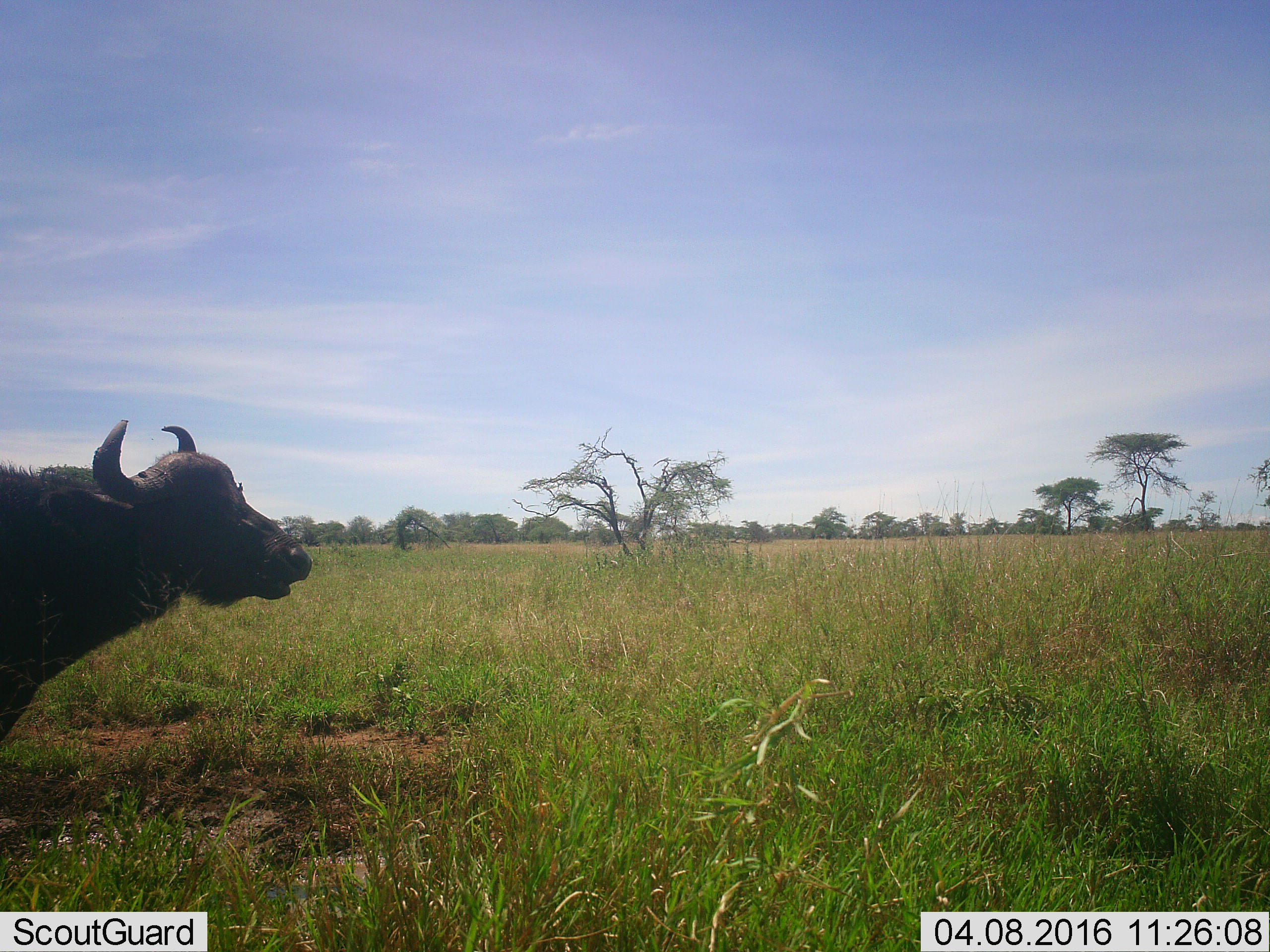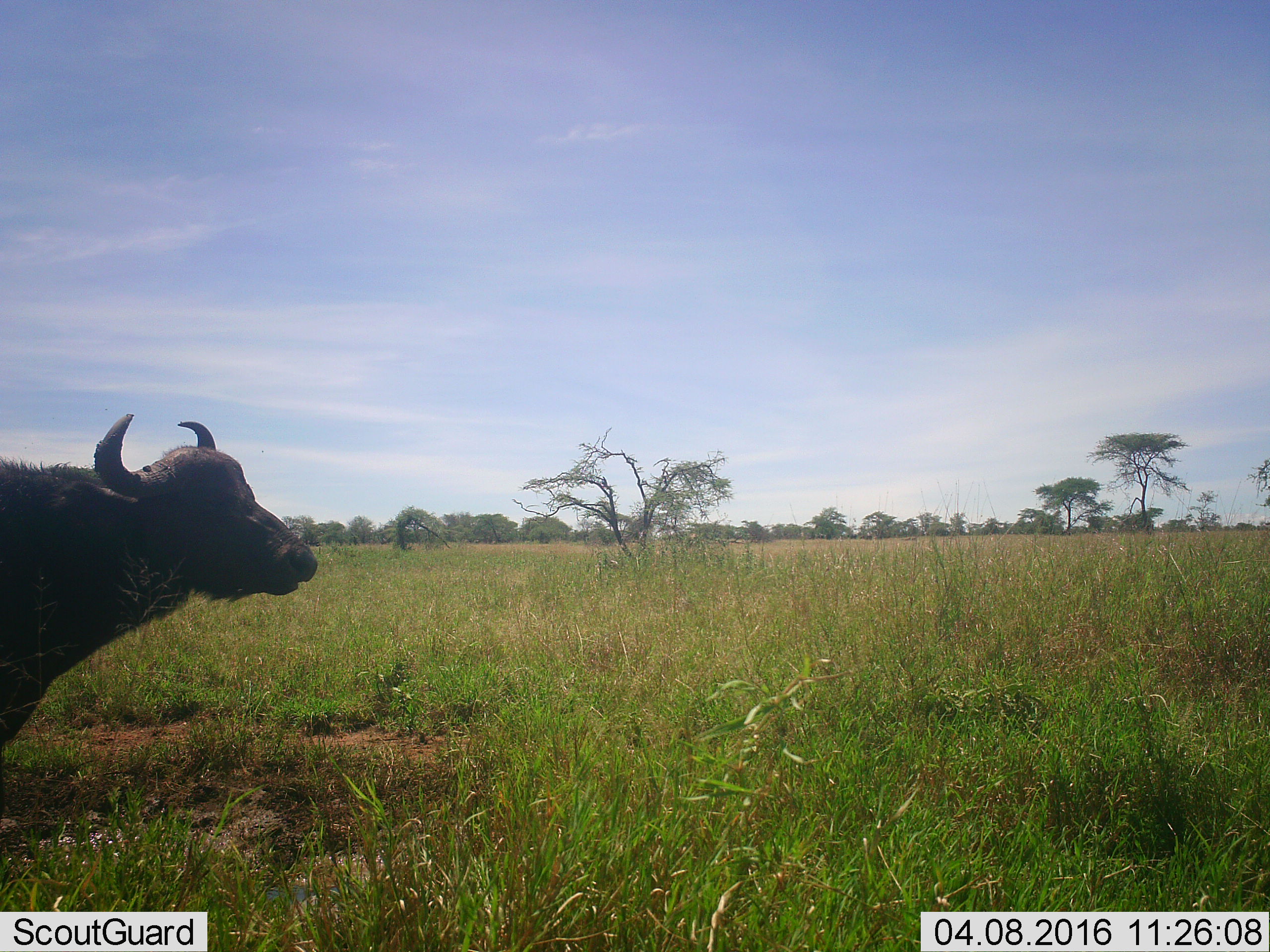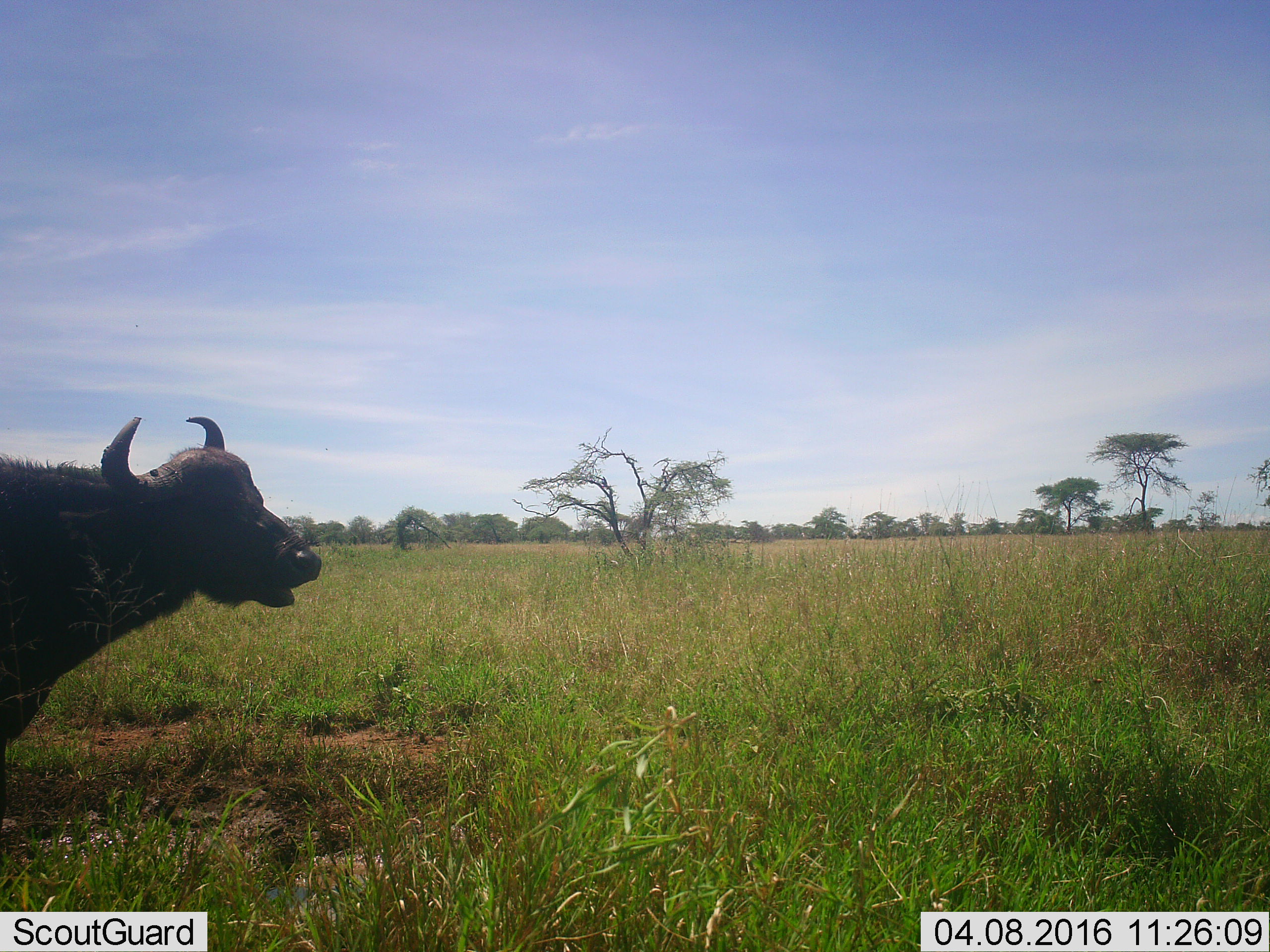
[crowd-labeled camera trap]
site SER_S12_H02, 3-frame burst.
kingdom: Animalia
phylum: Chordata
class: Mammalia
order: Artiodactyla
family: Bovidae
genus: Syncerus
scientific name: Syncerus caffer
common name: african buffalo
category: buffalo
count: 1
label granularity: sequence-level